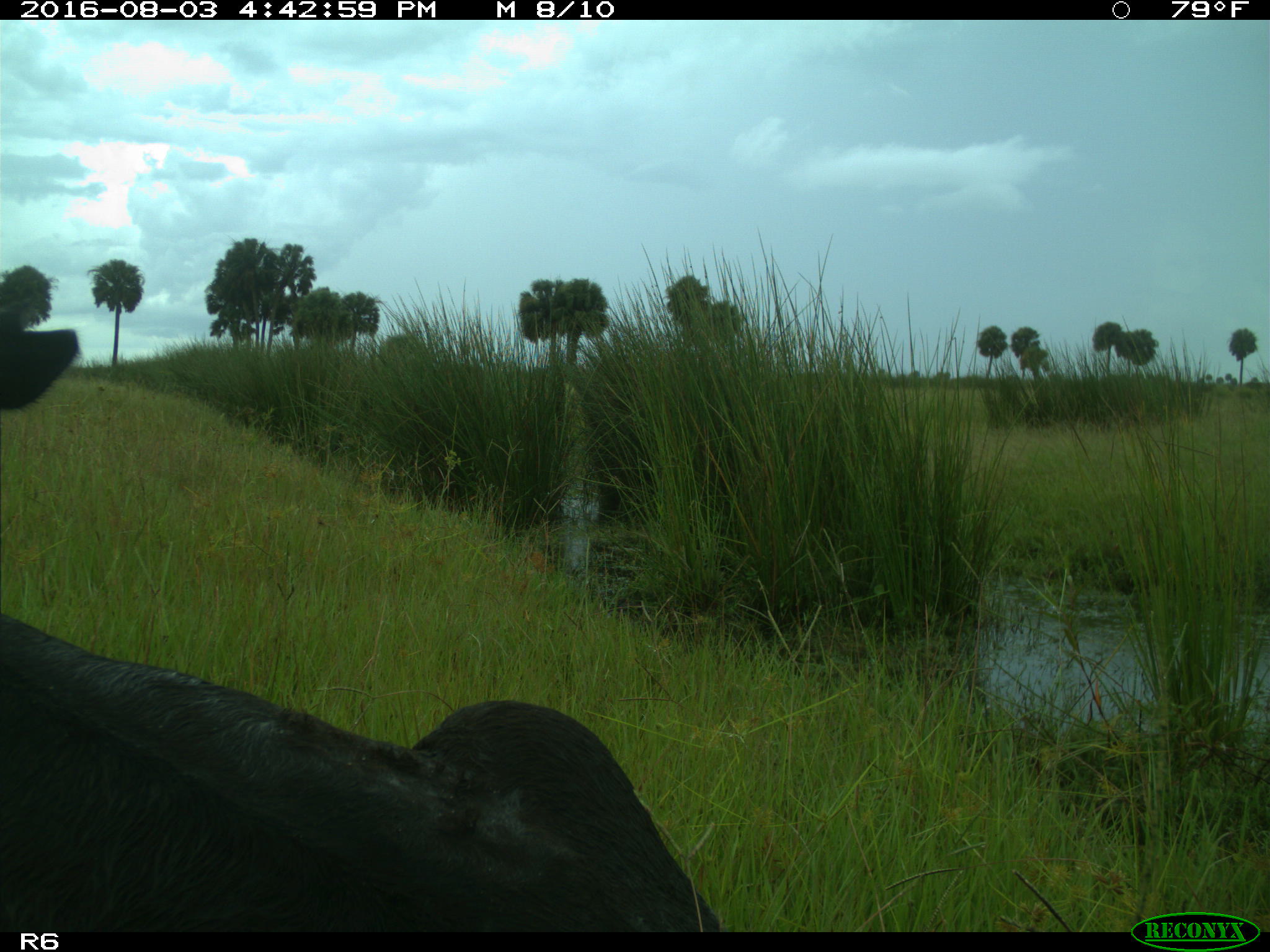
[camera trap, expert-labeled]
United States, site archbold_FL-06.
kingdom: Animalia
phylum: Chordata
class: Mammalia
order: Artiodactyla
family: Bovidae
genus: Bos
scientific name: Bos taurus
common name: domestic cow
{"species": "Bos taurus (domestic cow)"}